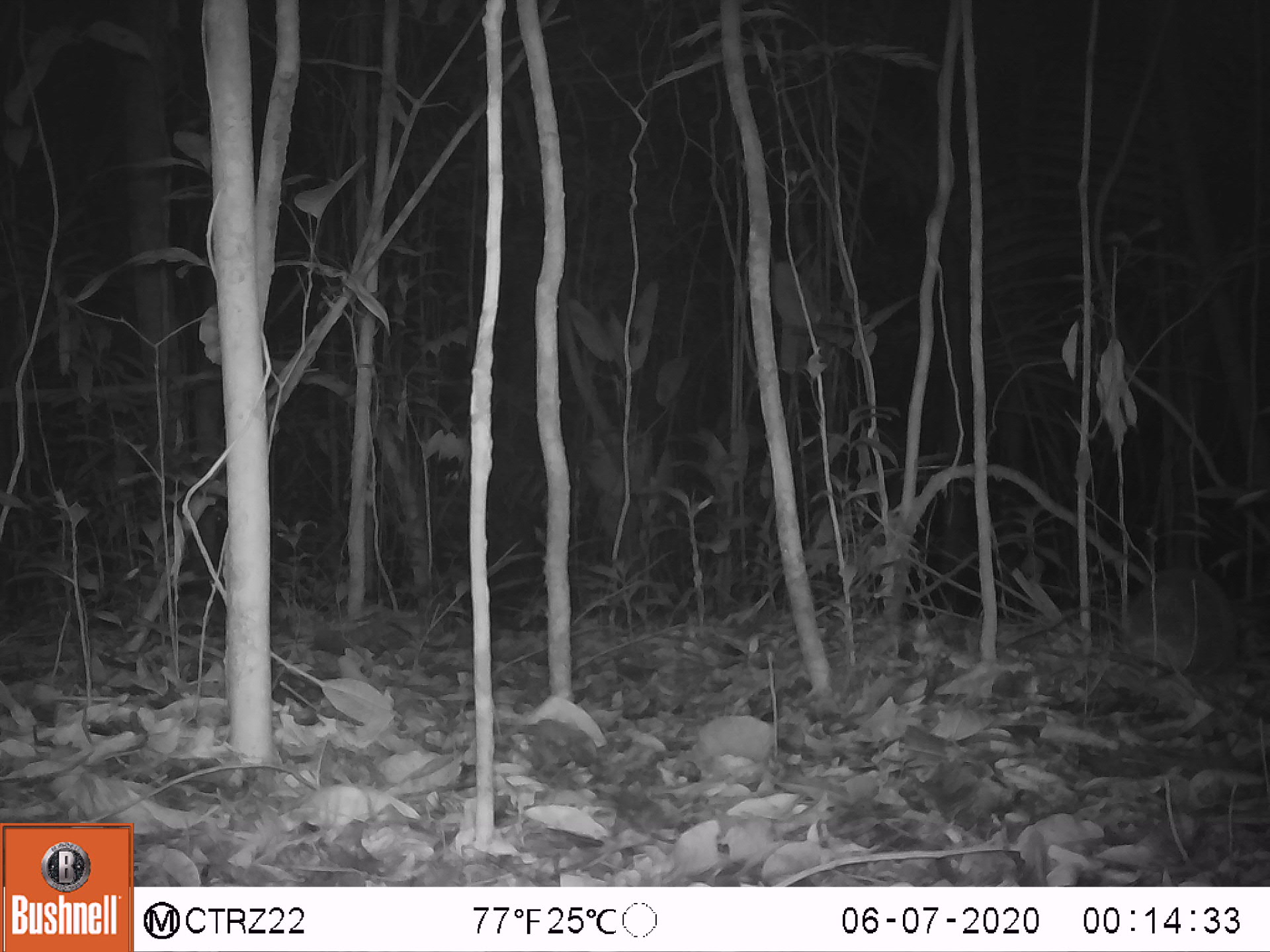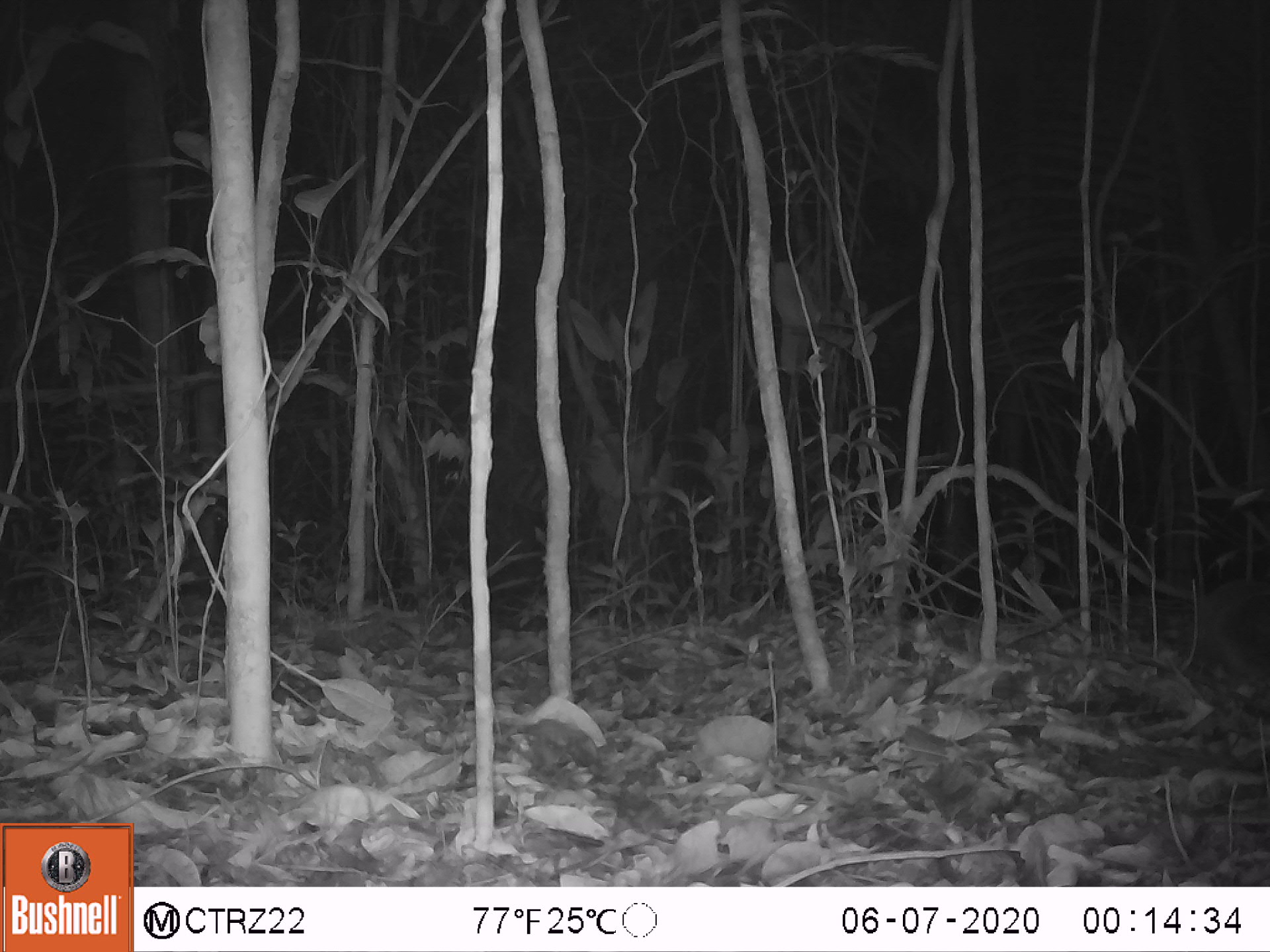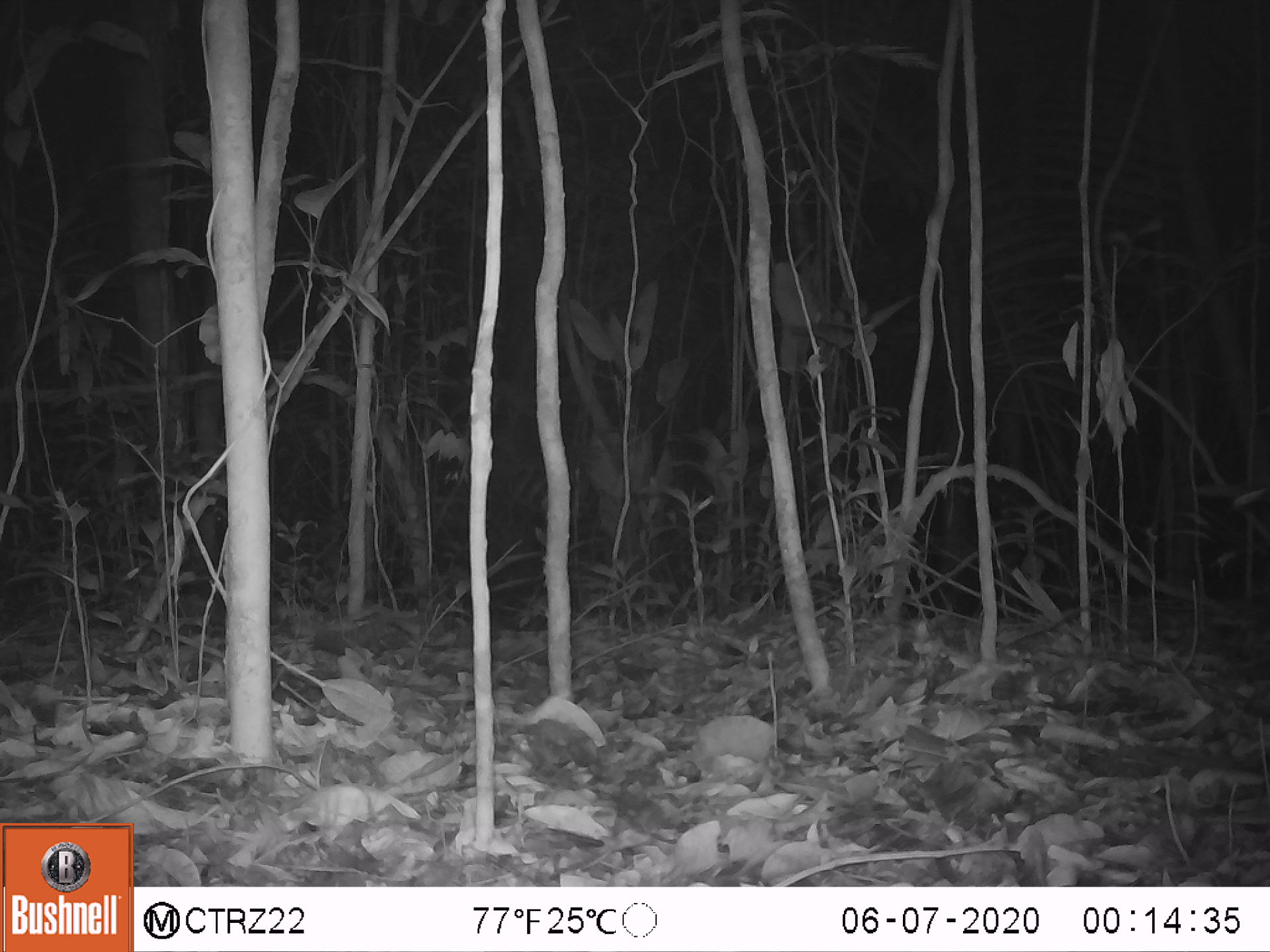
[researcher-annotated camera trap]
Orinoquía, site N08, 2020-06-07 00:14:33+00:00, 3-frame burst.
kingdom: Animalia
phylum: Chordata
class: Mammalia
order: Cingulata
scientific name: Cingulata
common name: armadillo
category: unknown armadillo